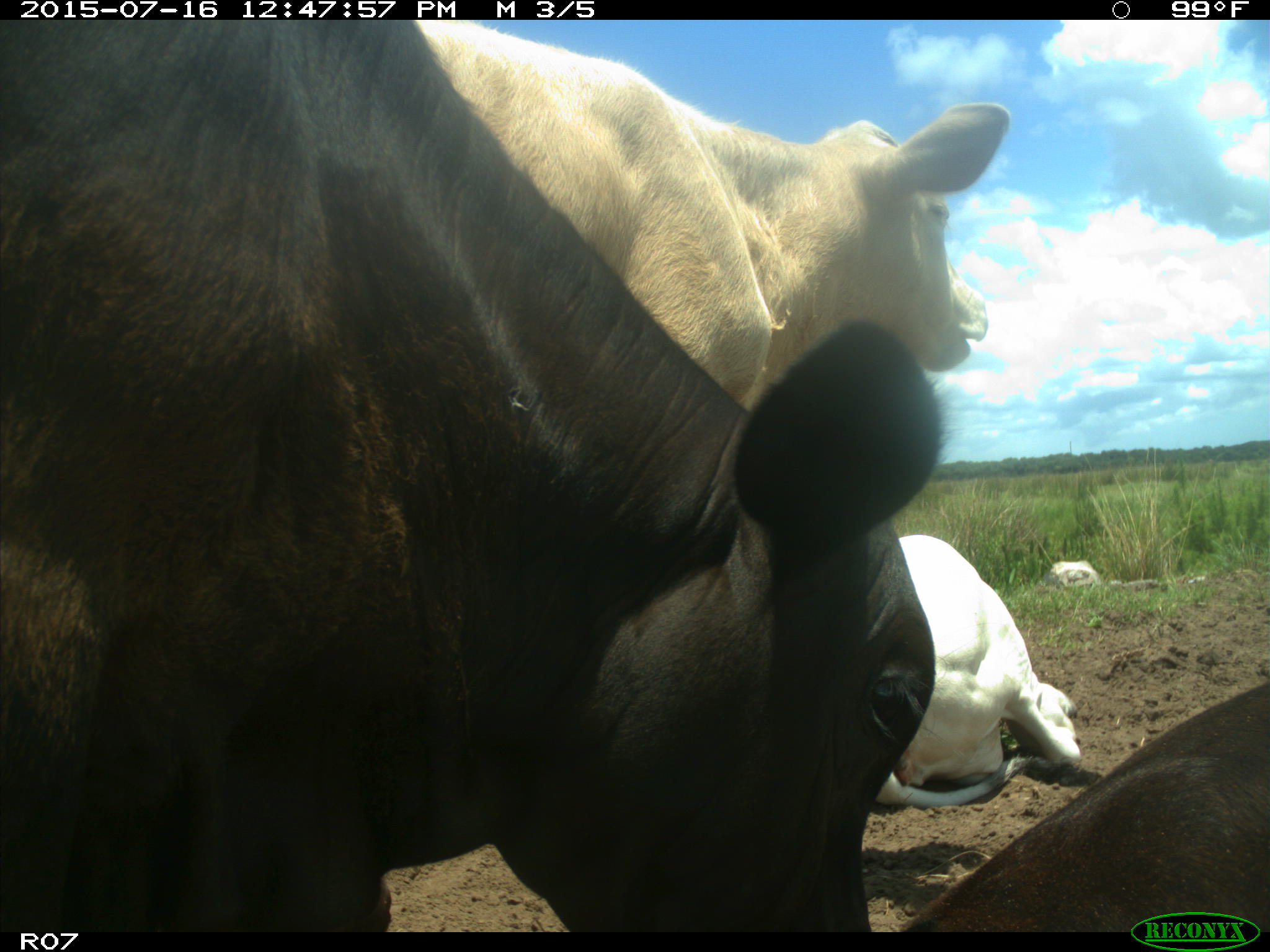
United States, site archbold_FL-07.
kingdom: Animalia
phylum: Chordata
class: Mammalia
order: Artiodactyla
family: Bovidae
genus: Bos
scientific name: Bos taurus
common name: domestic cow